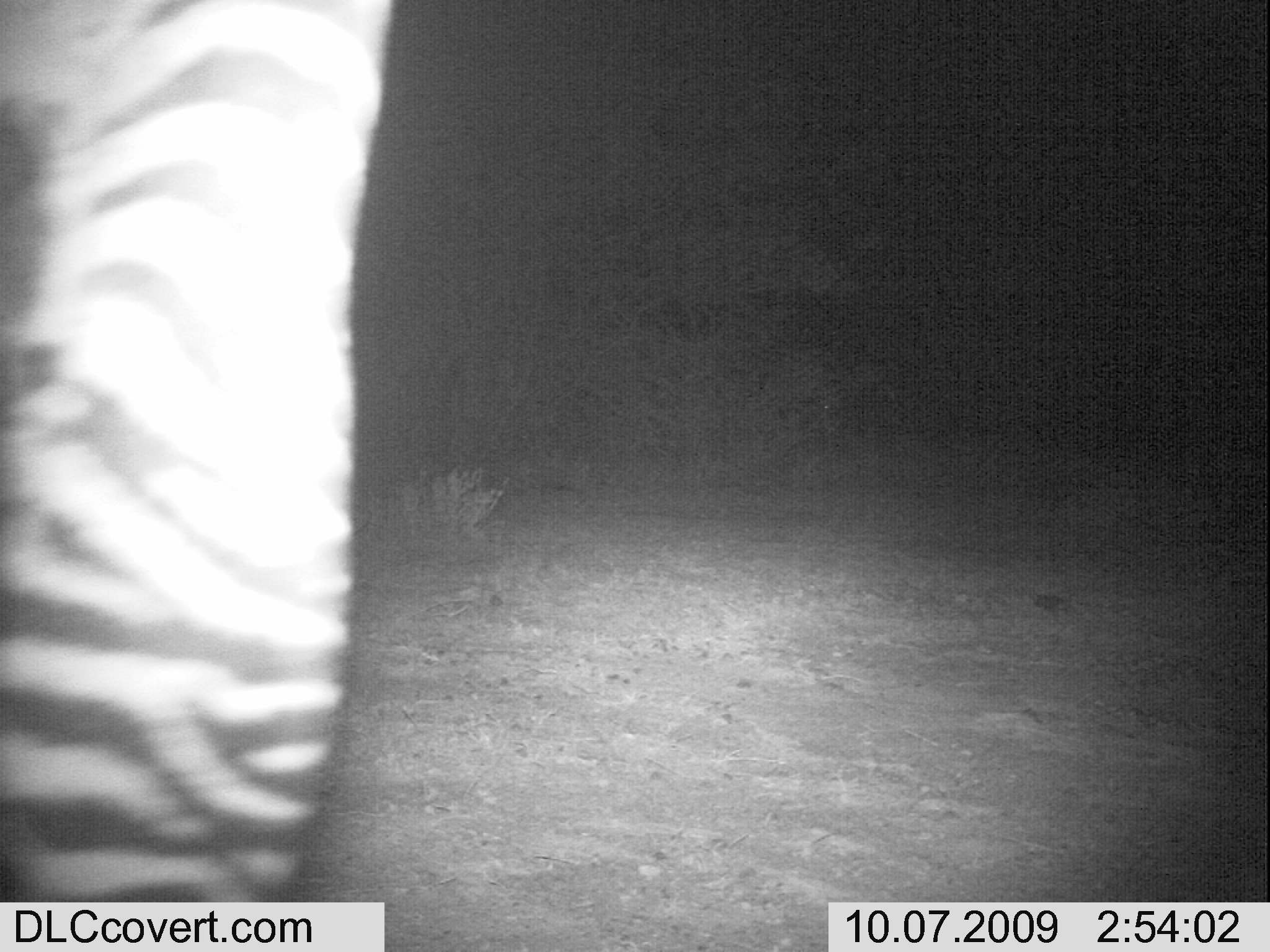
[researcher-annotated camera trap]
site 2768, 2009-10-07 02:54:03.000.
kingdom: Animalia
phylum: Chordata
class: Mammalia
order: Perissodactyla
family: Equidae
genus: Equus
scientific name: Equus quagga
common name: plains zebra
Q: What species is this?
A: Equus quagga (plains zebra).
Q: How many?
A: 1.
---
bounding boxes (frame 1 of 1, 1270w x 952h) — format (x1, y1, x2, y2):
equus quagga: (0, 0, 395, 950)